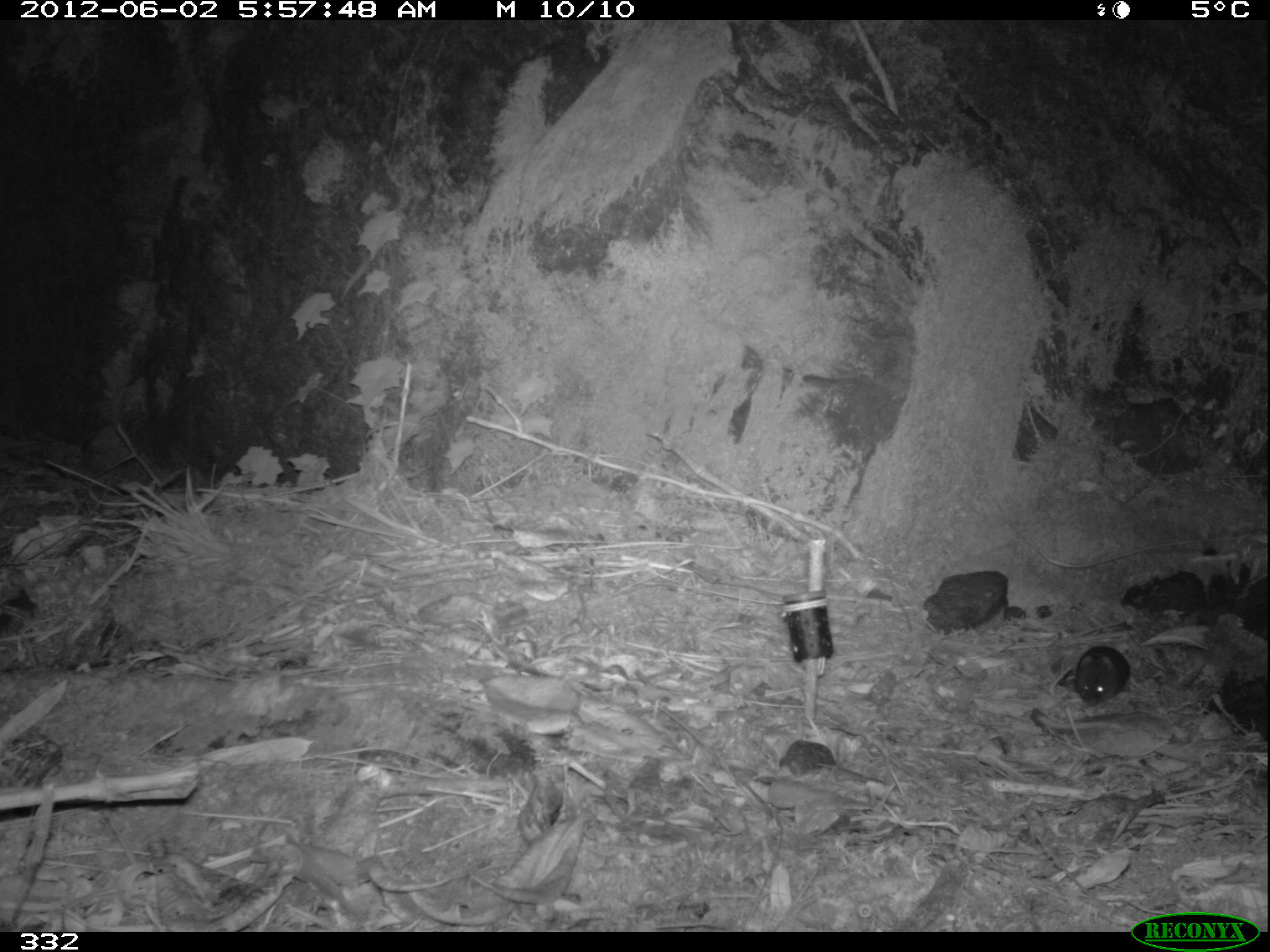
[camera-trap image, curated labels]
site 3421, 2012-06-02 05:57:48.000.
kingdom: Animalia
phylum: Chordata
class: Mammalia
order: Rodentia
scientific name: Rodentia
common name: rodents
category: unknown rodent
Unknown rodent (rodents) (Rodentia).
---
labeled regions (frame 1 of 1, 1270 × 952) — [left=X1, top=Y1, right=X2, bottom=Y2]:
unknown rodent: [left=1073, top=645, right=1132, bottom=708]